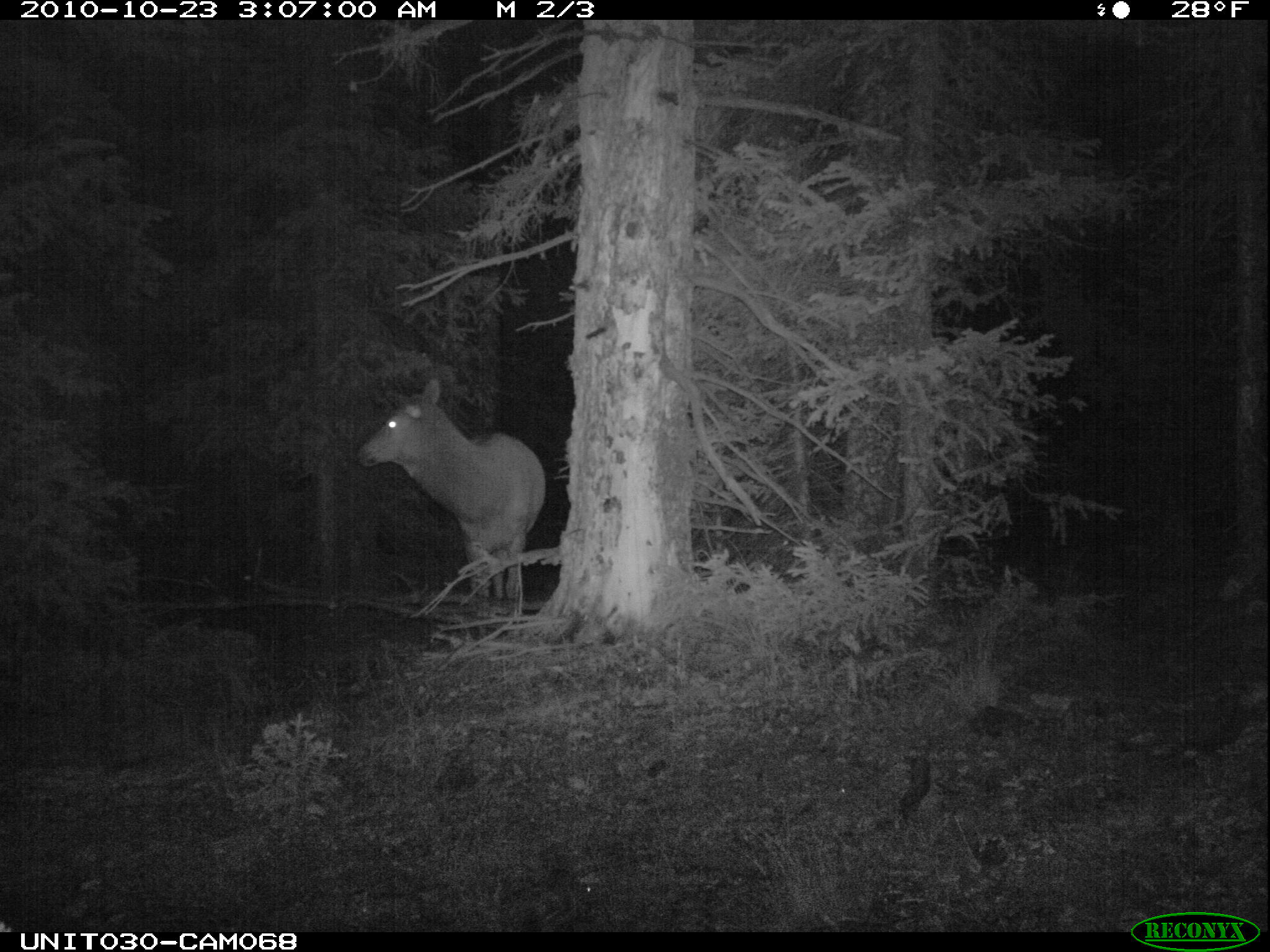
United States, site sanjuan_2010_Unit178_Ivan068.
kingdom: Animalia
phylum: Chordata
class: Mammalia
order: Artiodactyla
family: Cervidae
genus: Cervus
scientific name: Cervus elaphus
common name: red deer